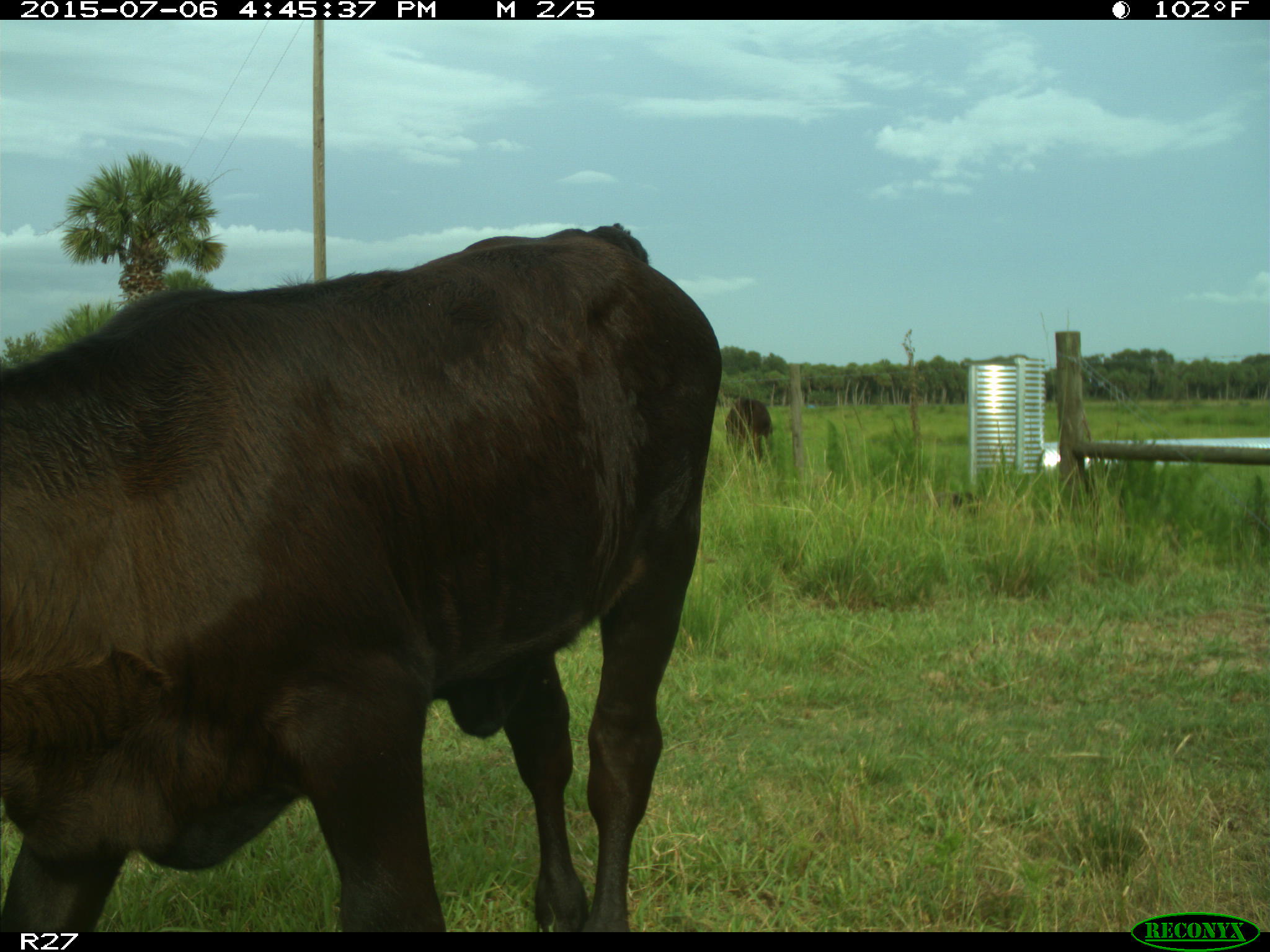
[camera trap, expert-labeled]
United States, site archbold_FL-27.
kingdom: Animalia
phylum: Chordata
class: Mammalia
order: Artiodactyla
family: Bovidae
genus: Bos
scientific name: Bos taurus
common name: domestic cow